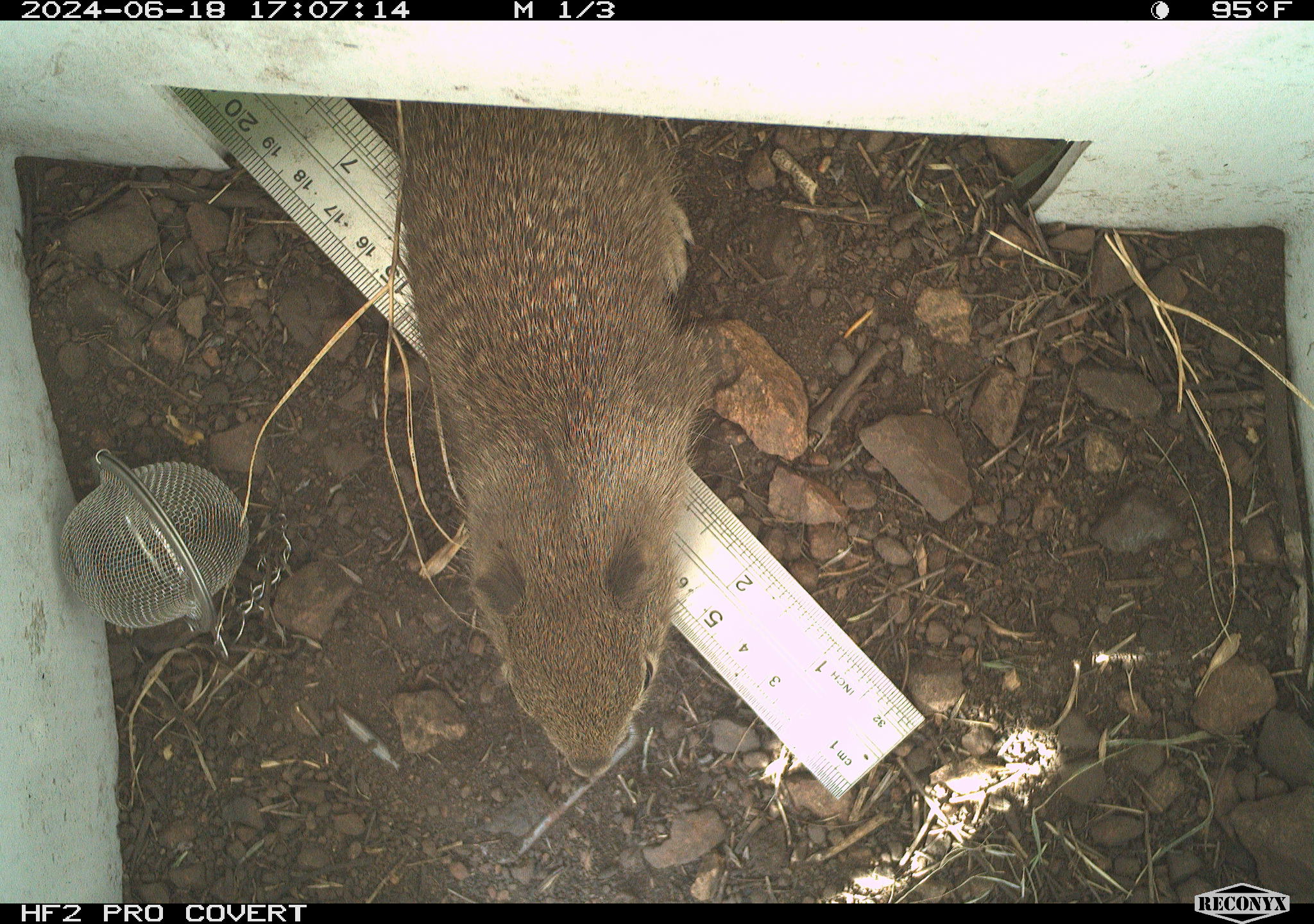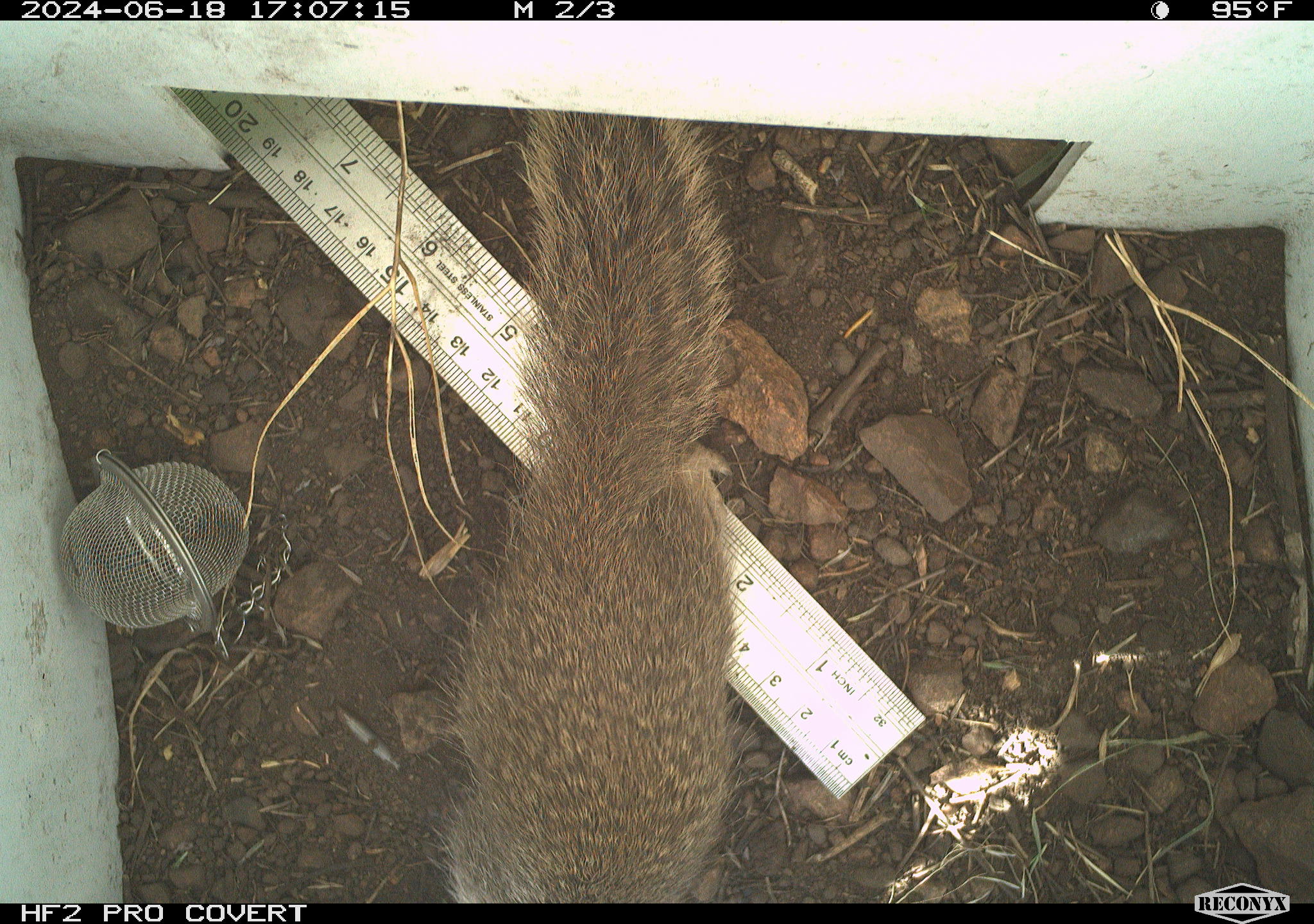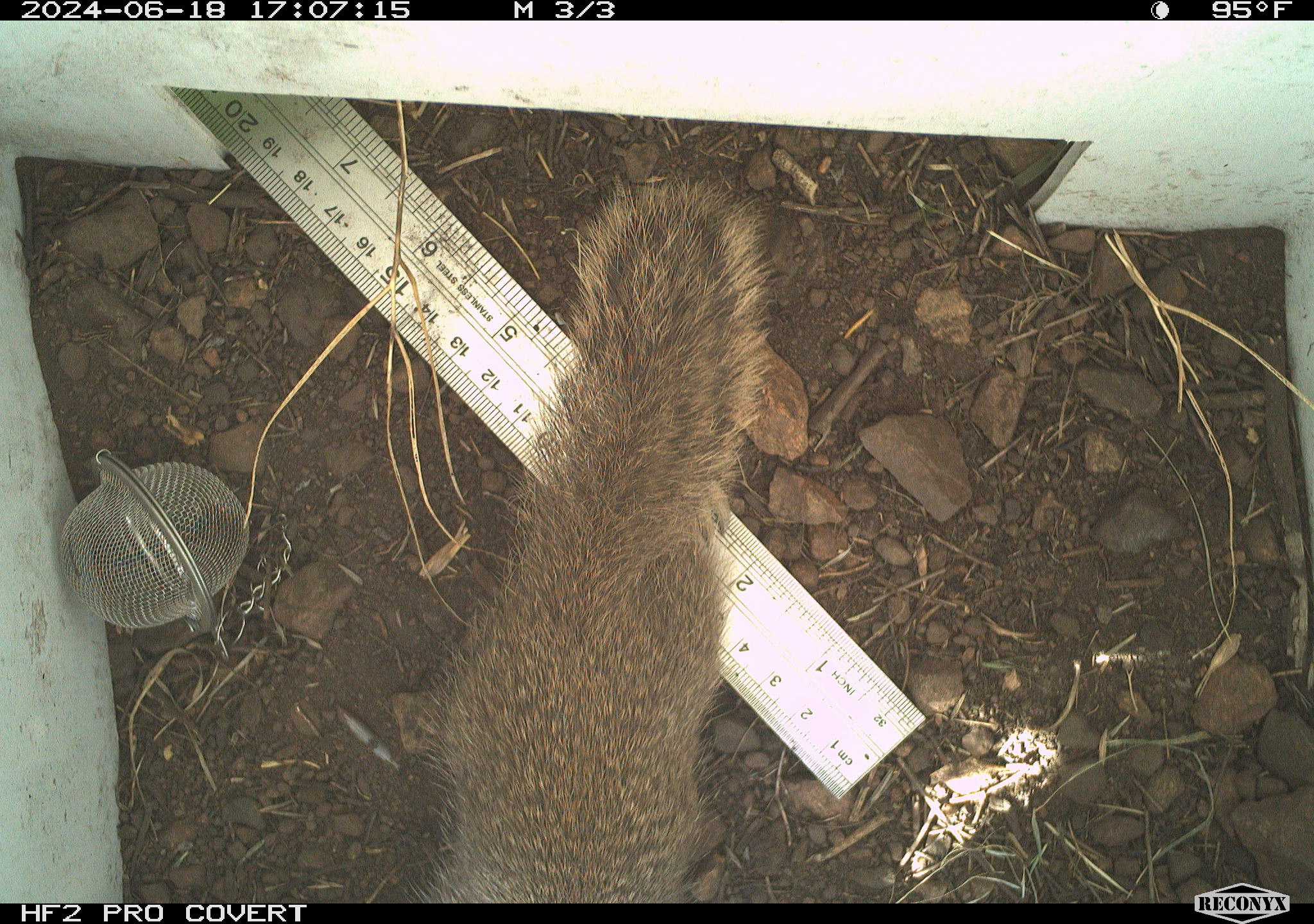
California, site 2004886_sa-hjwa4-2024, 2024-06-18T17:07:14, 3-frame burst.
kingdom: Animalia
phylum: Chordata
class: Mammalia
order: Rodentia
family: Sciuridae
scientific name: Sciuridae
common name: squirrels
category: sciuridae family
Sciuridae family (squirrels) (Sciuridae).